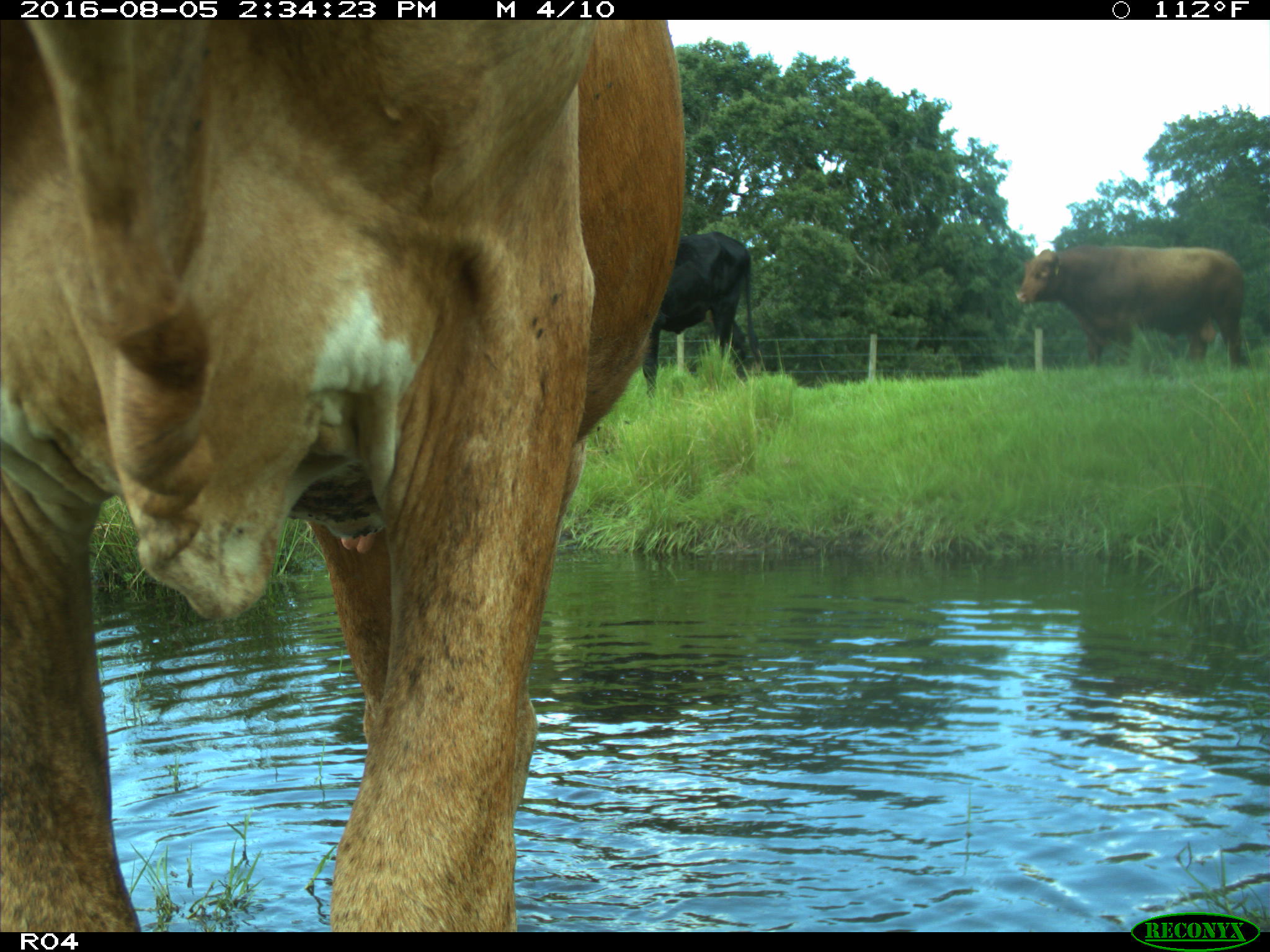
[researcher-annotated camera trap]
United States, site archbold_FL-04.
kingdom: Animalia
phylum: Chordata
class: Mammalia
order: Artiodactyla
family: Bovidae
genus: Bos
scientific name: Bos taurus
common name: domestic cow